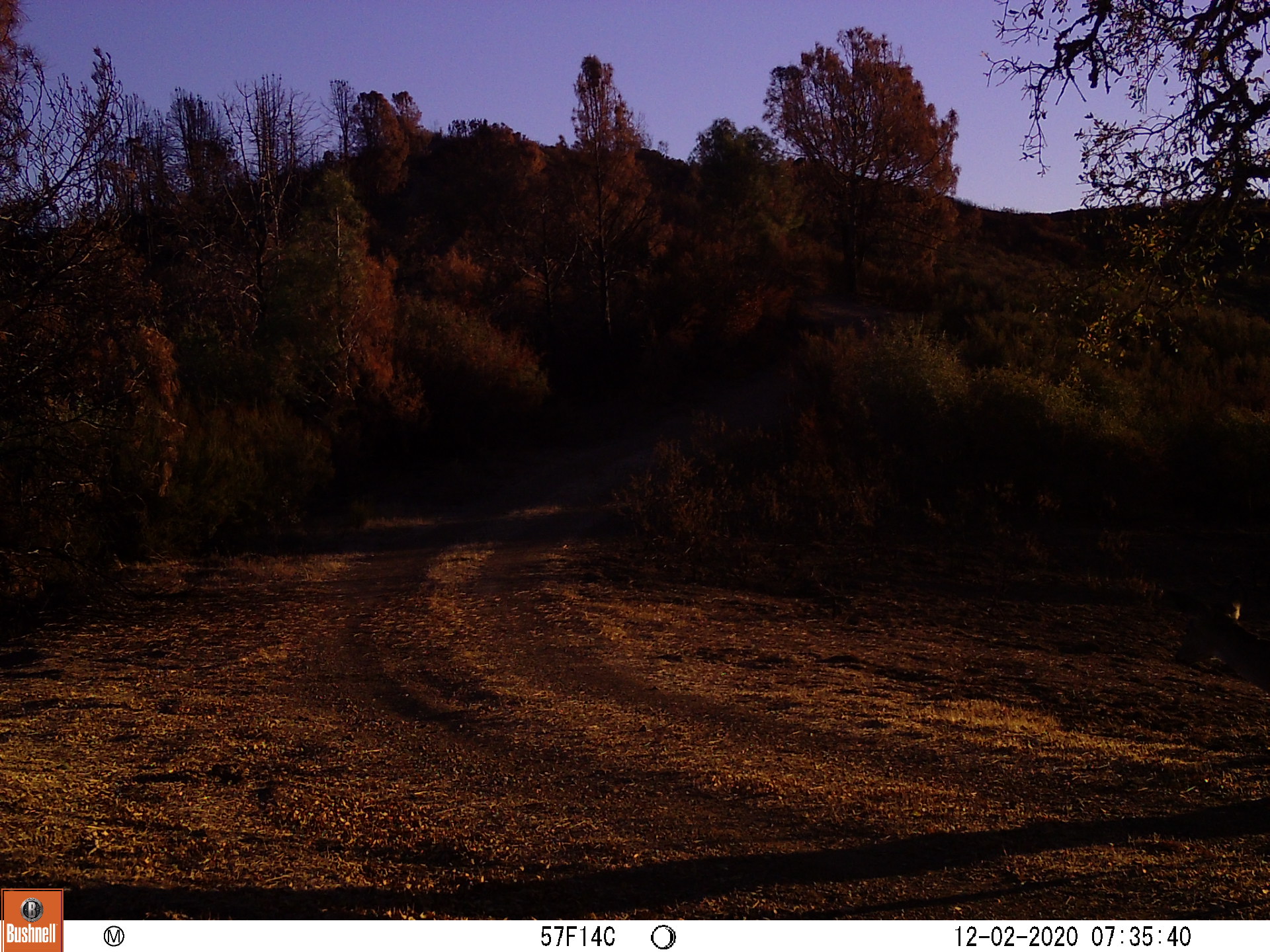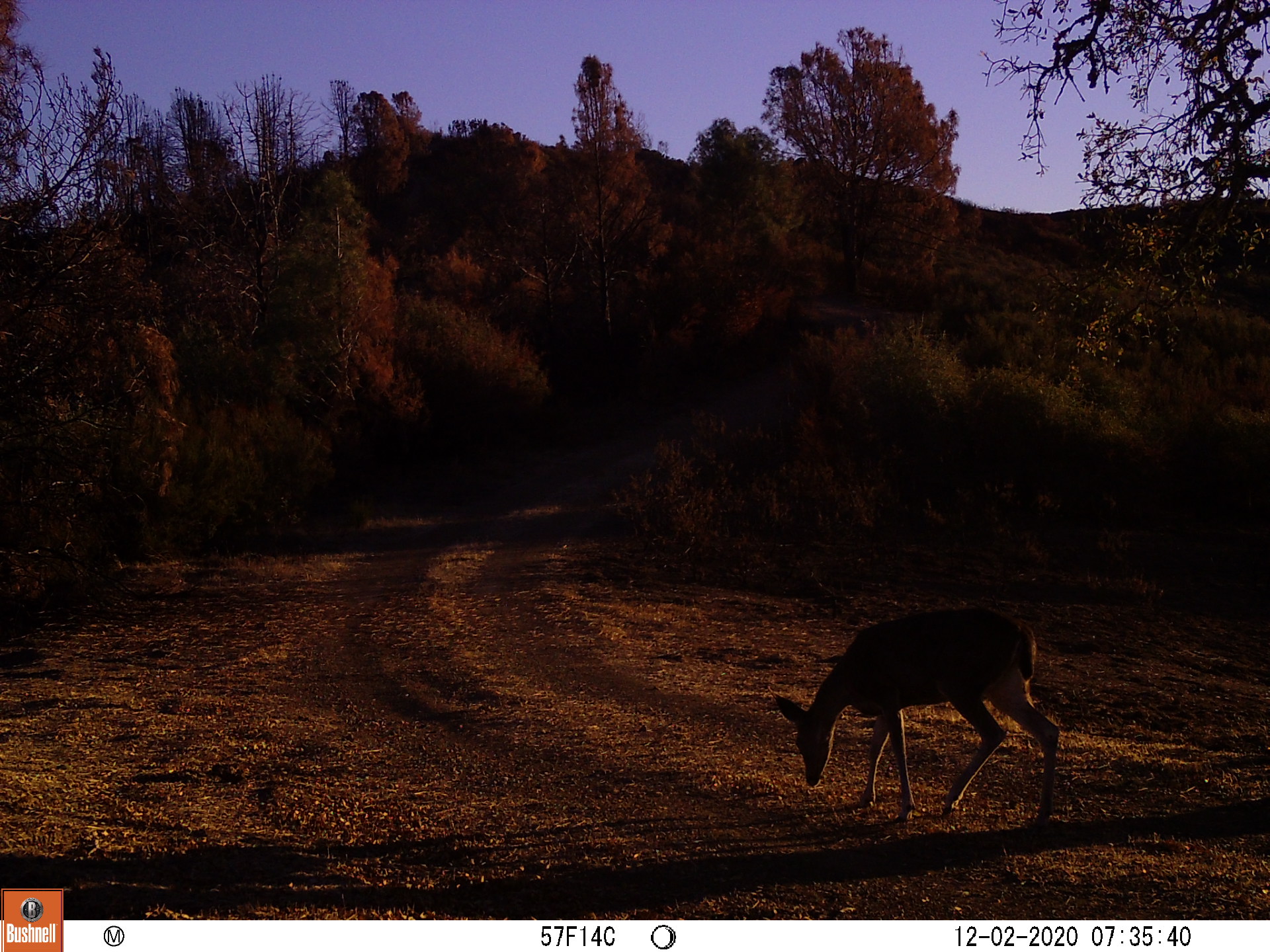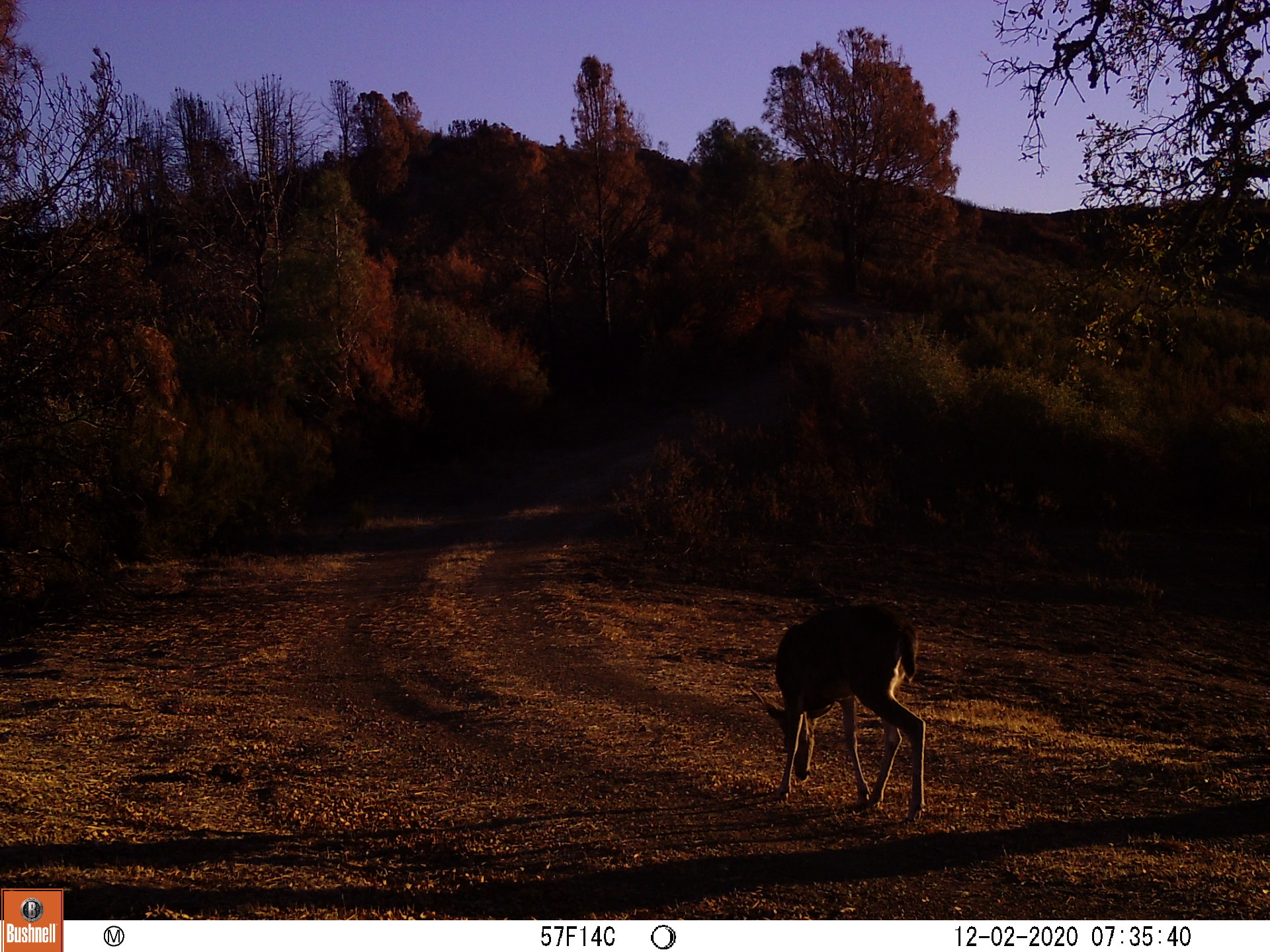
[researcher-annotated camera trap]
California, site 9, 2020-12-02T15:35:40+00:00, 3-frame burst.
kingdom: Animalia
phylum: Chordata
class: Mammalia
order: Artiodactyla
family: Cervidae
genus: Odocoileus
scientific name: Odocoileus hemionus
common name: mule deer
Mule deer (Odocoileus hemionus).